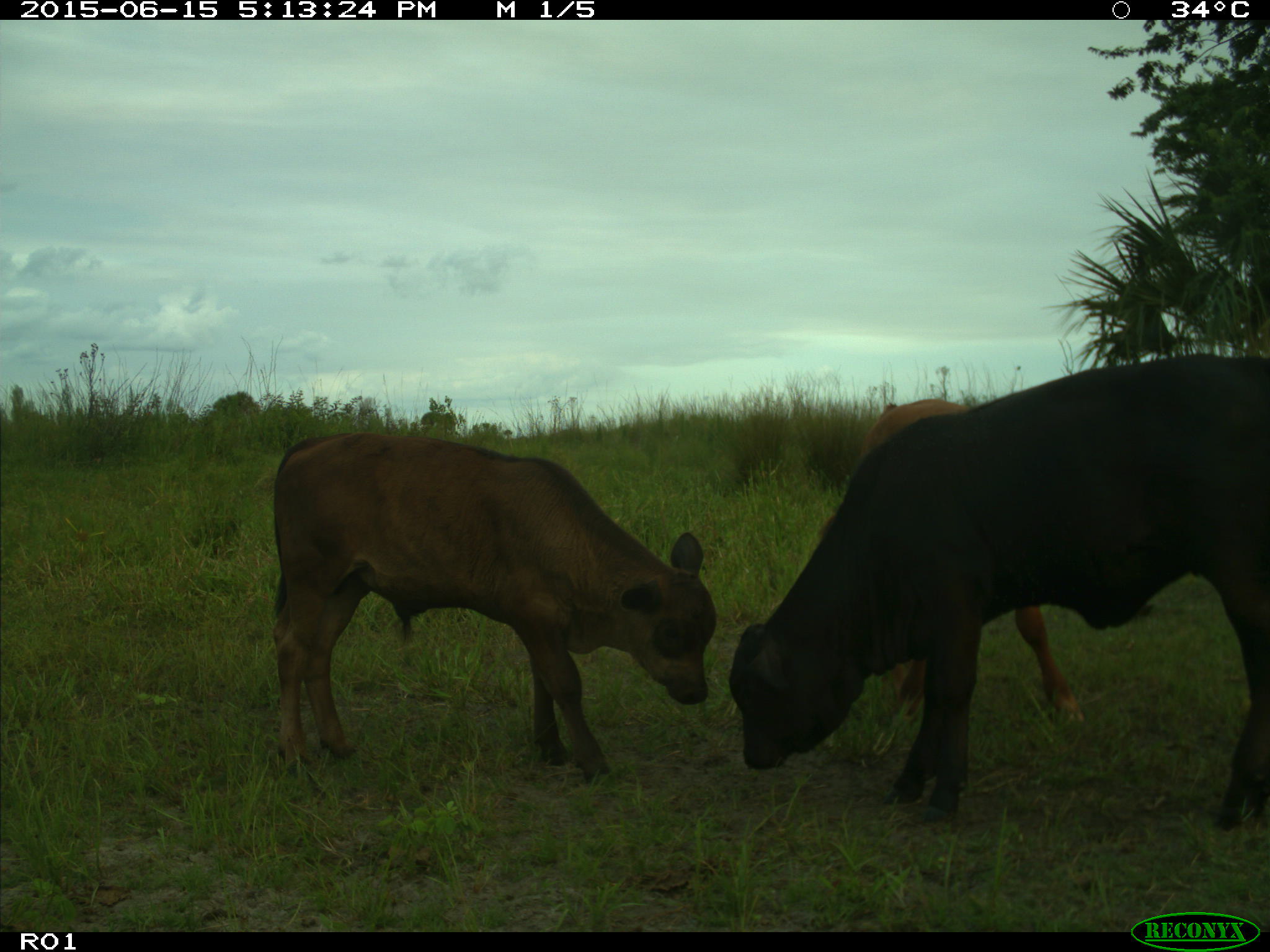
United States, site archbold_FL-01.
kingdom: Animalia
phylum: Chordata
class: Mammalia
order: Artiodactyla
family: Bovidae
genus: Bos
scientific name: Bos taurus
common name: domestic cow